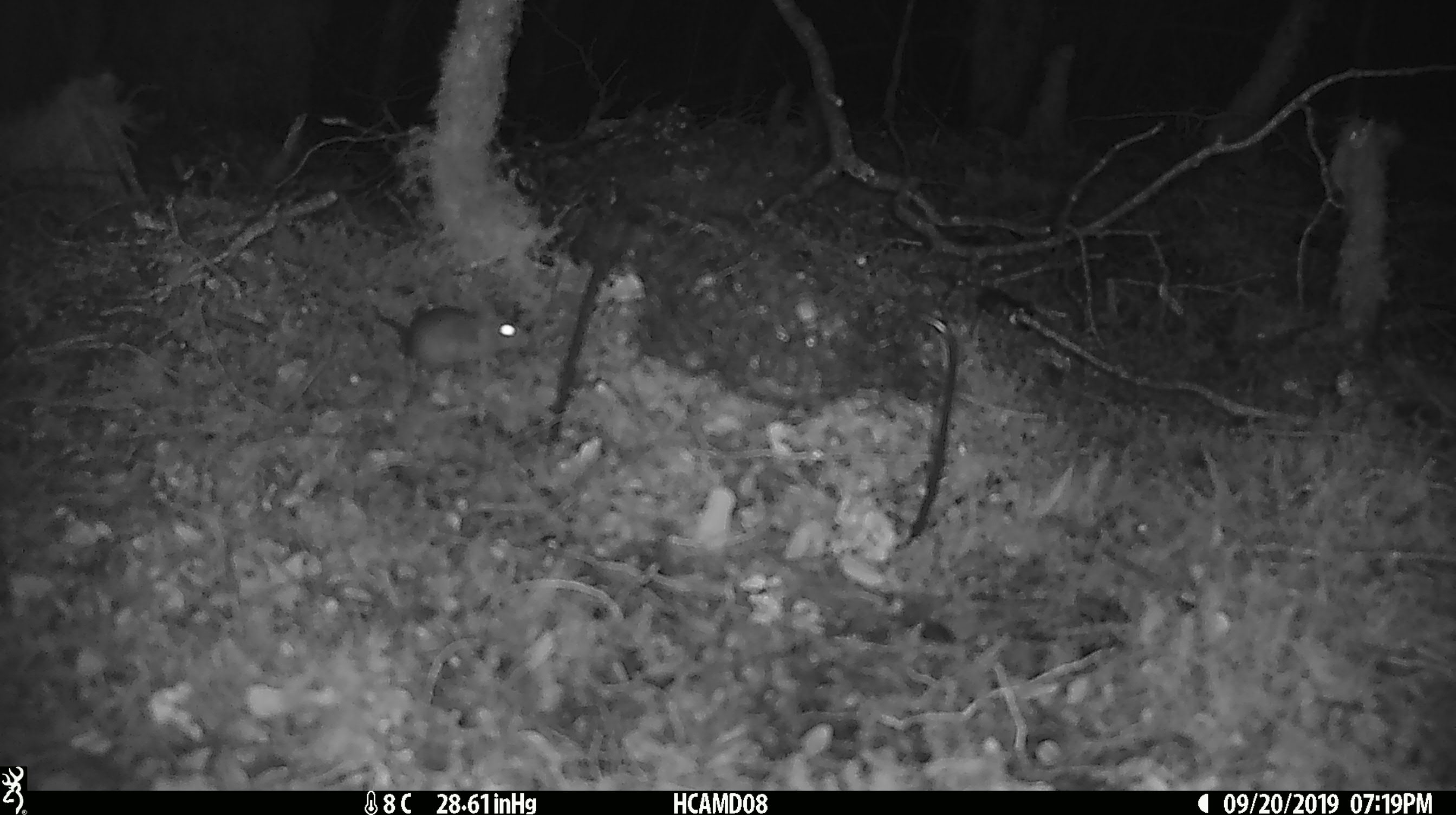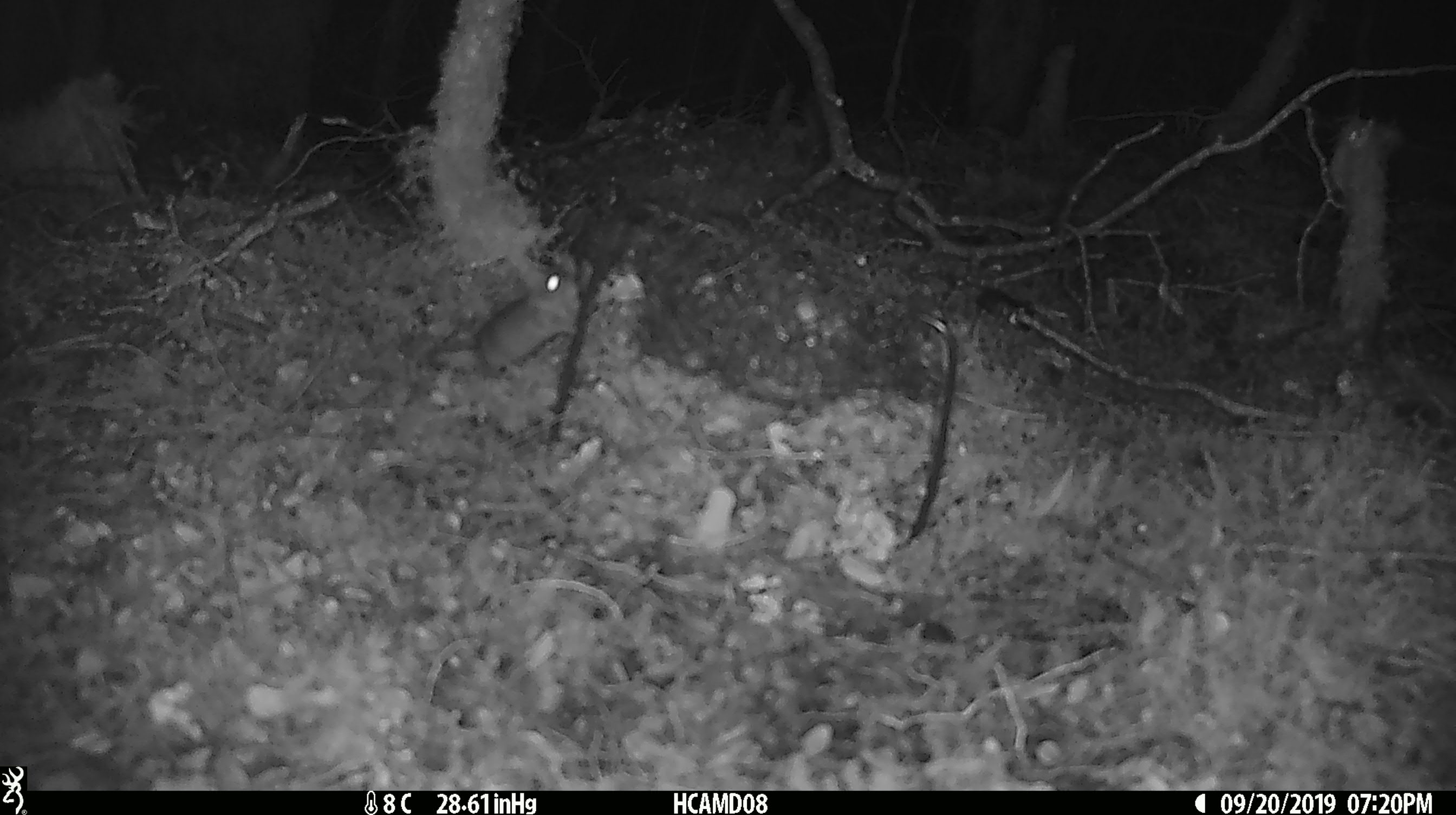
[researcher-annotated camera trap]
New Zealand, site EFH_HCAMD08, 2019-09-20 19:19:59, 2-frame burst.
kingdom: Animalia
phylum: Chordata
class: Mammalia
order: Rodentia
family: Muridae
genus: Mus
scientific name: Mus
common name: mouse